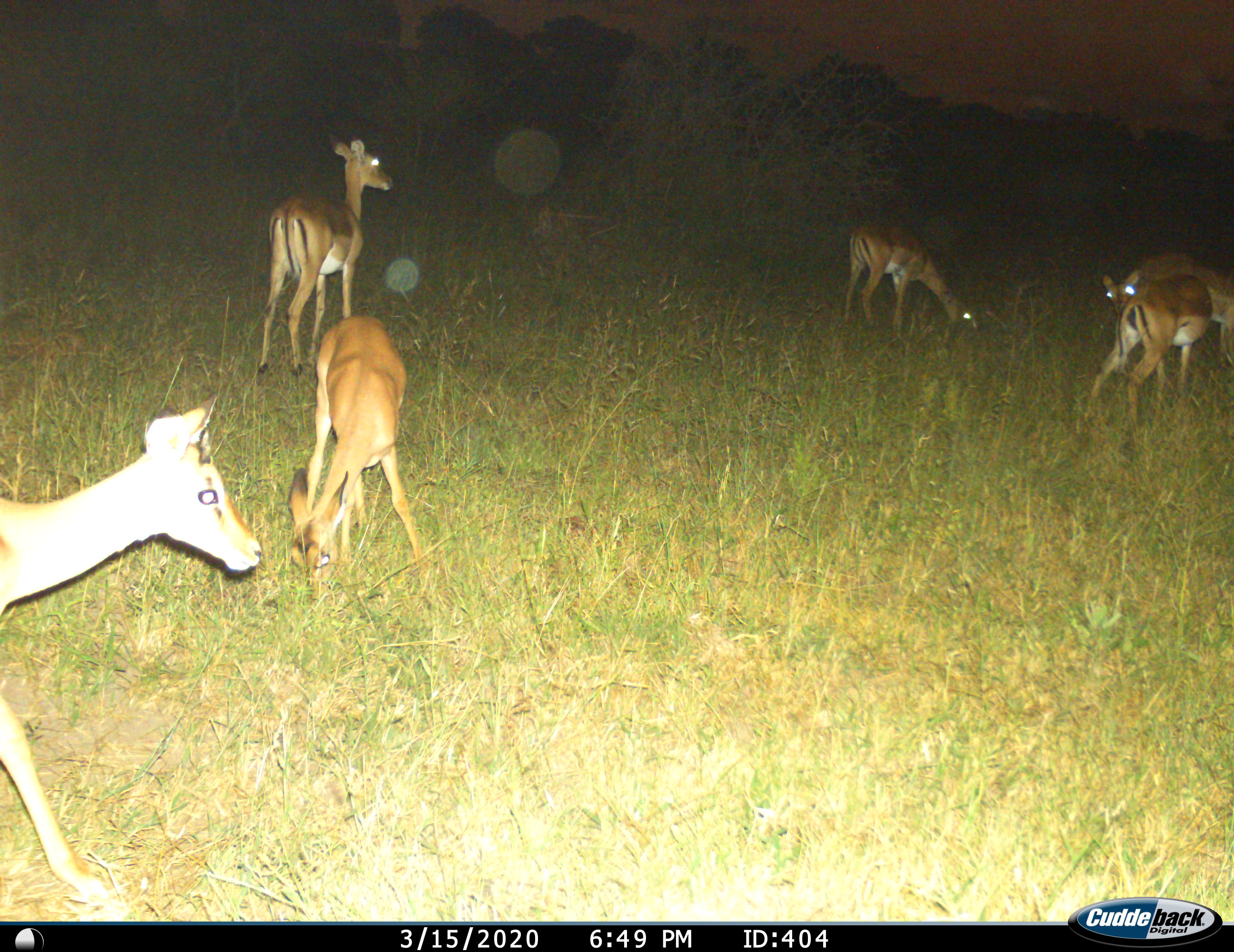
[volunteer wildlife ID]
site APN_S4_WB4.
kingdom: Animalia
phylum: Chordata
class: Mammalia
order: Artiodactyla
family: Bovidae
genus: Aepyceros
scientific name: Aepyceros melampus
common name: impala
Impala (Aepyceros melampus), count 6. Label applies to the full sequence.